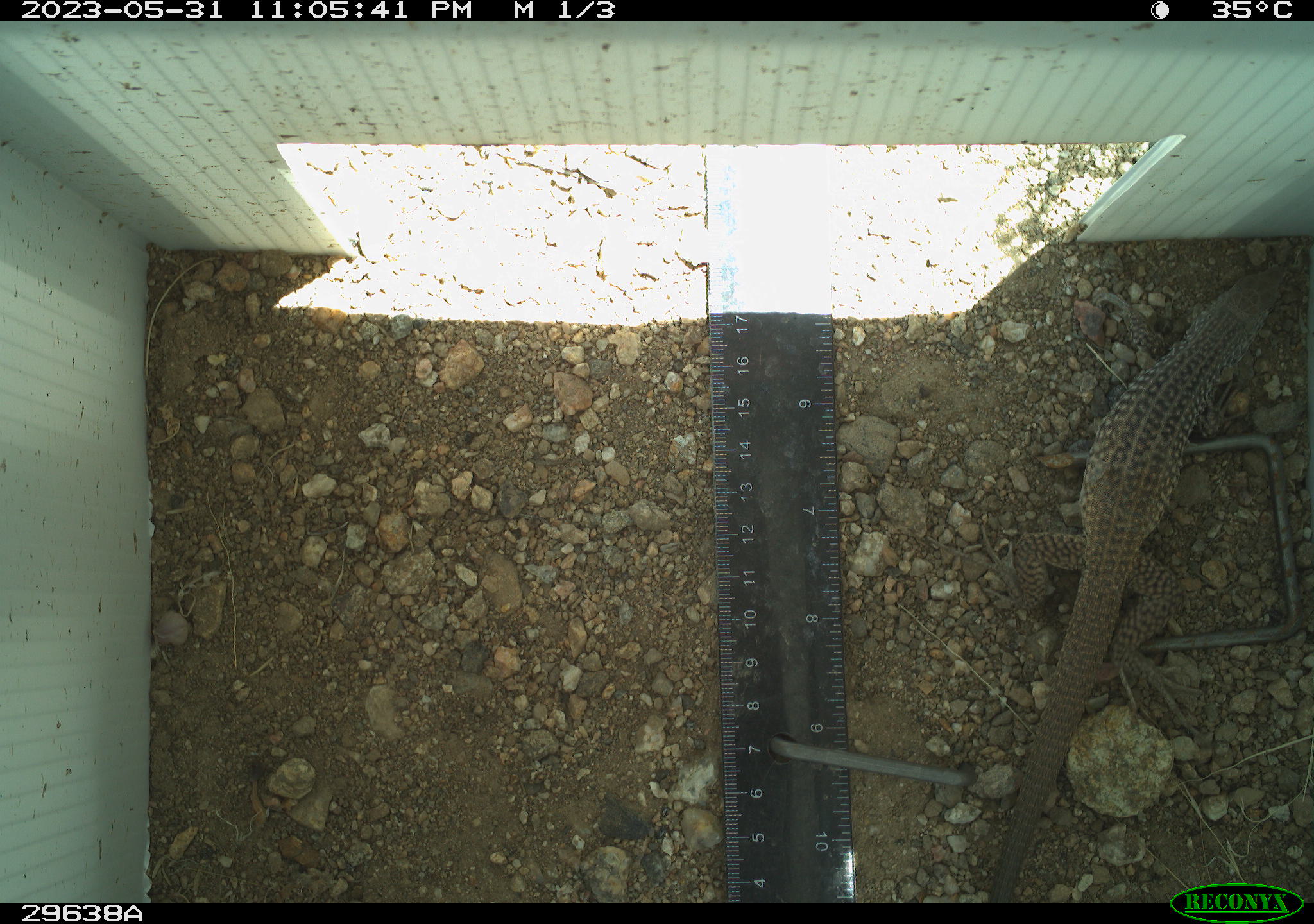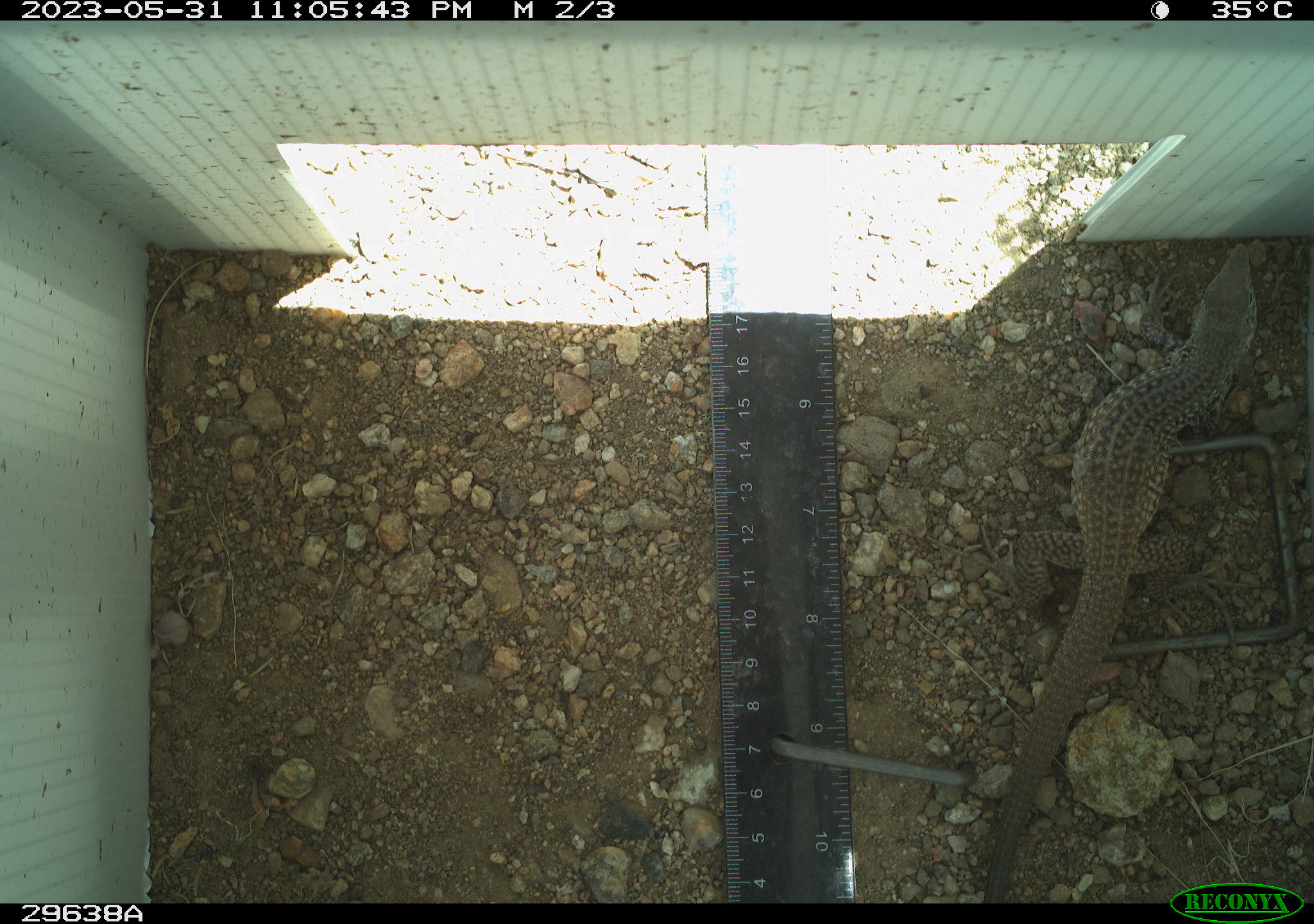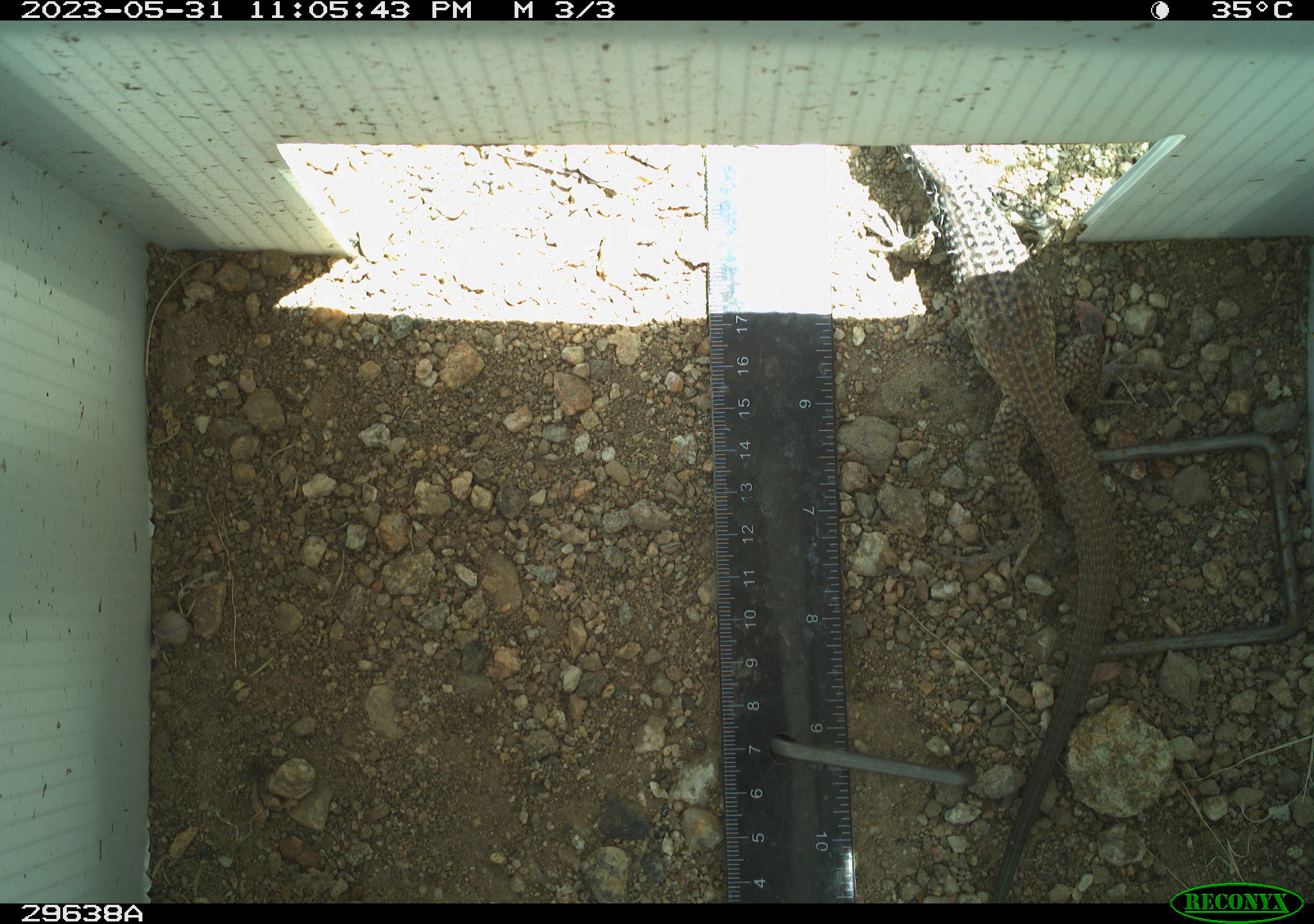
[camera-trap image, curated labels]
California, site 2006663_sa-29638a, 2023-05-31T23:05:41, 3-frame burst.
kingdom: Animalia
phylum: Chordata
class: Reptilia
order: Squamata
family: Teiidae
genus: Aspidoscelis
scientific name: Aspidoscelis tigris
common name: western whiptail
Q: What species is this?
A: Western whiptail (Aspidoscelis tigris).